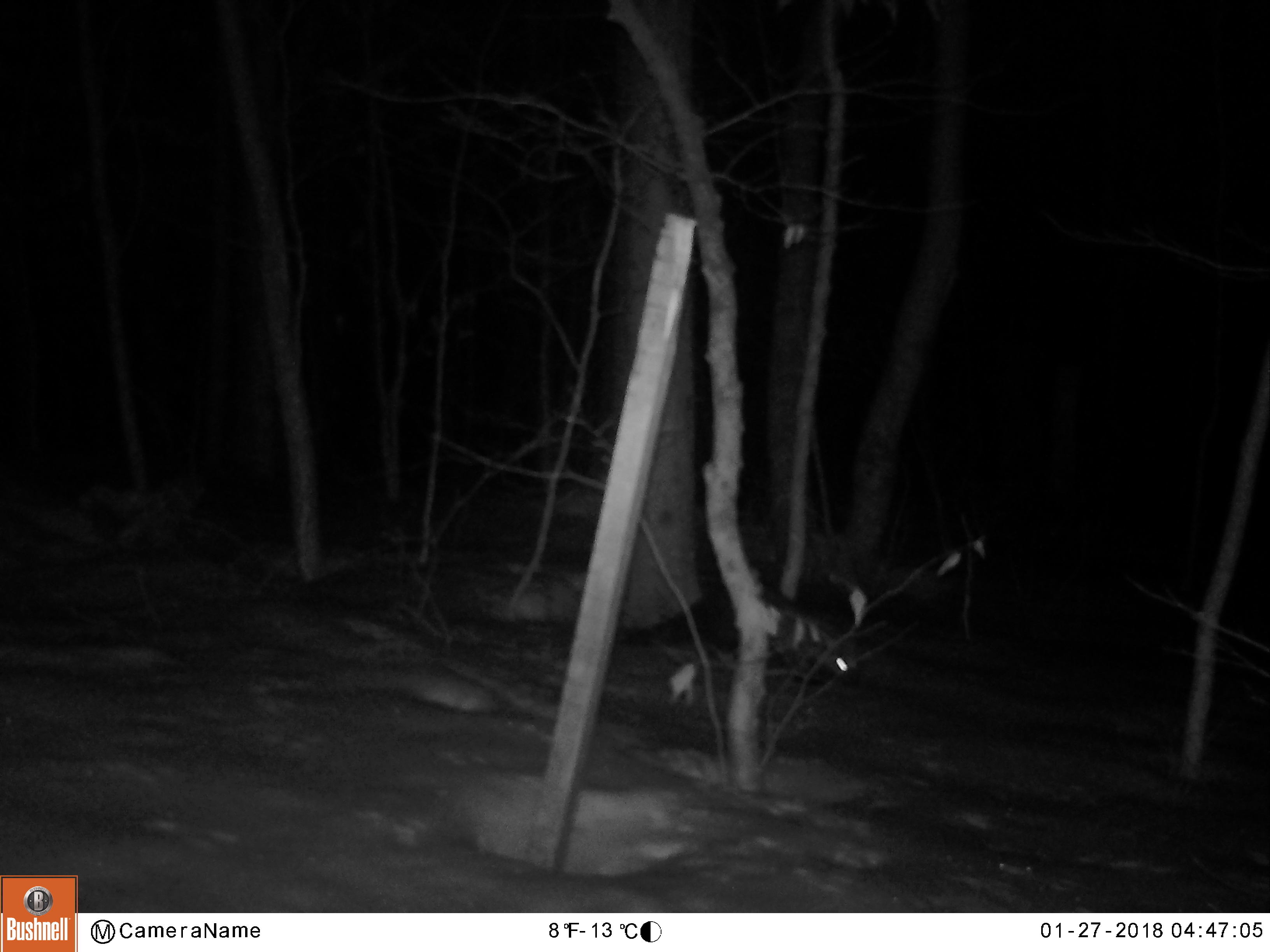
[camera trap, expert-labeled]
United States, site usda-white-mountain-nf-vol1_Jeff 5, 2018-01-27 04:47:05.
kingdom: Animalia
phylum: Chordata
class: Mammalia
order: Carnivora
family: Mustelidae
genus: Pekania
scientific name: Pekania pennanti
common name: fisher